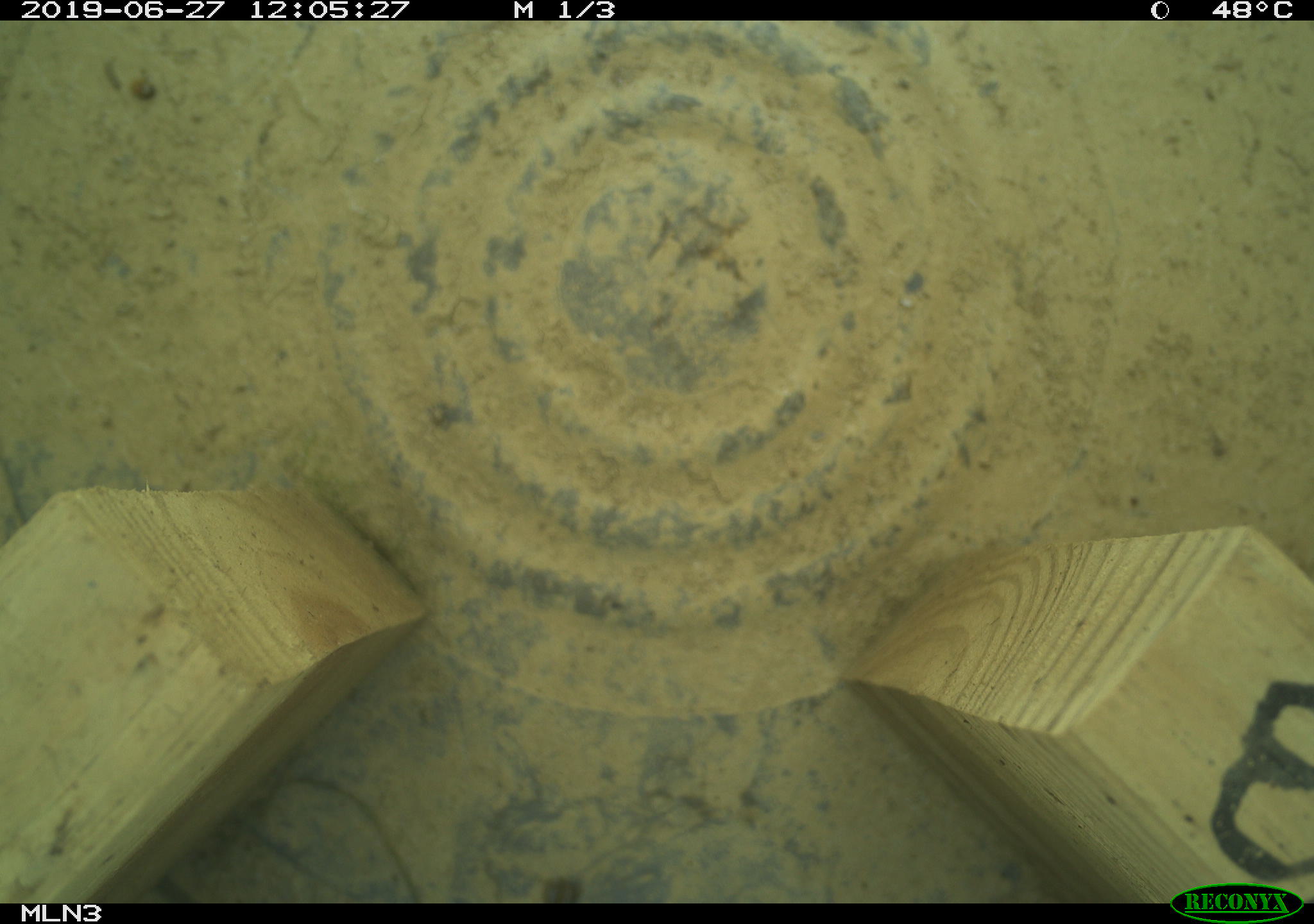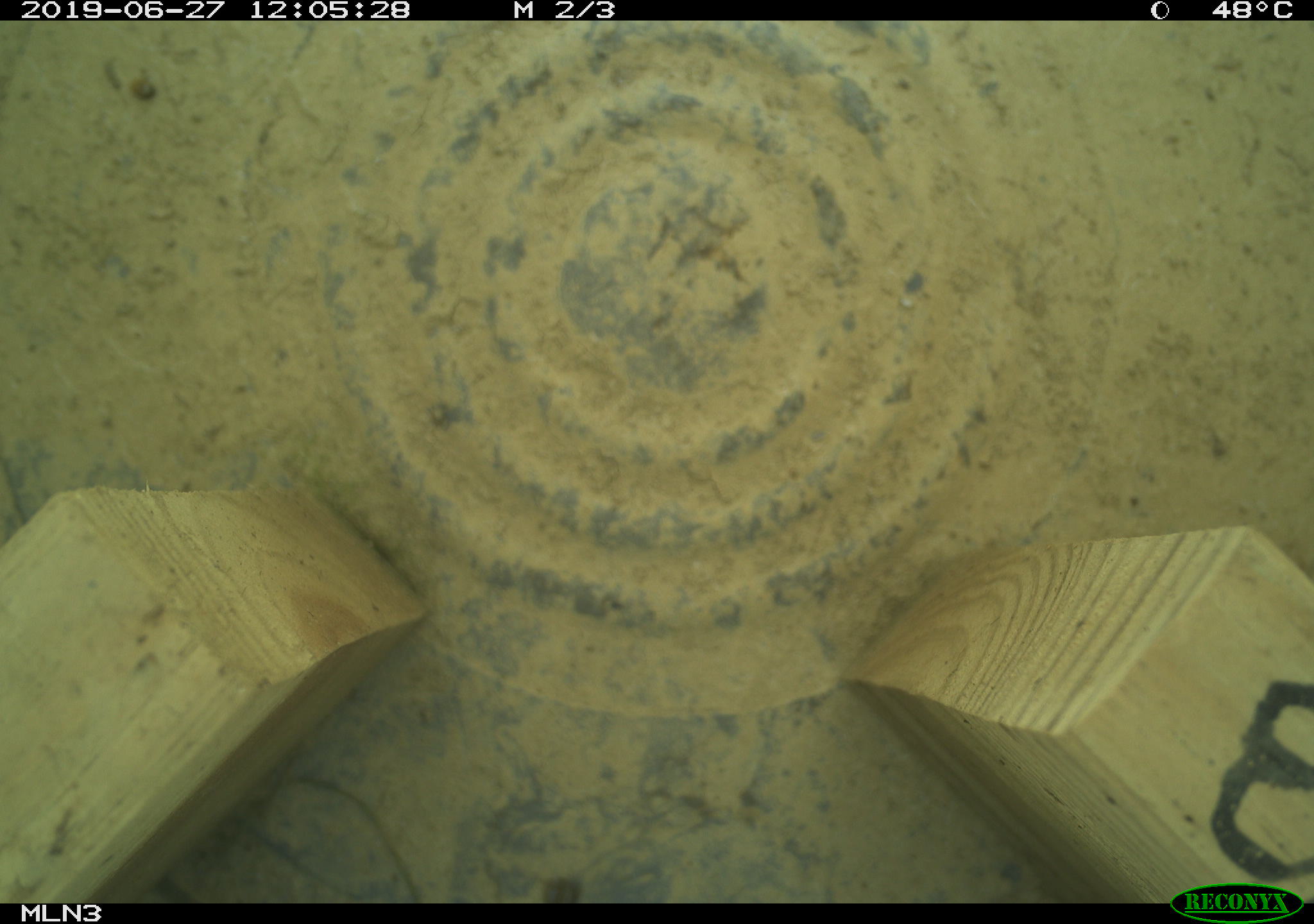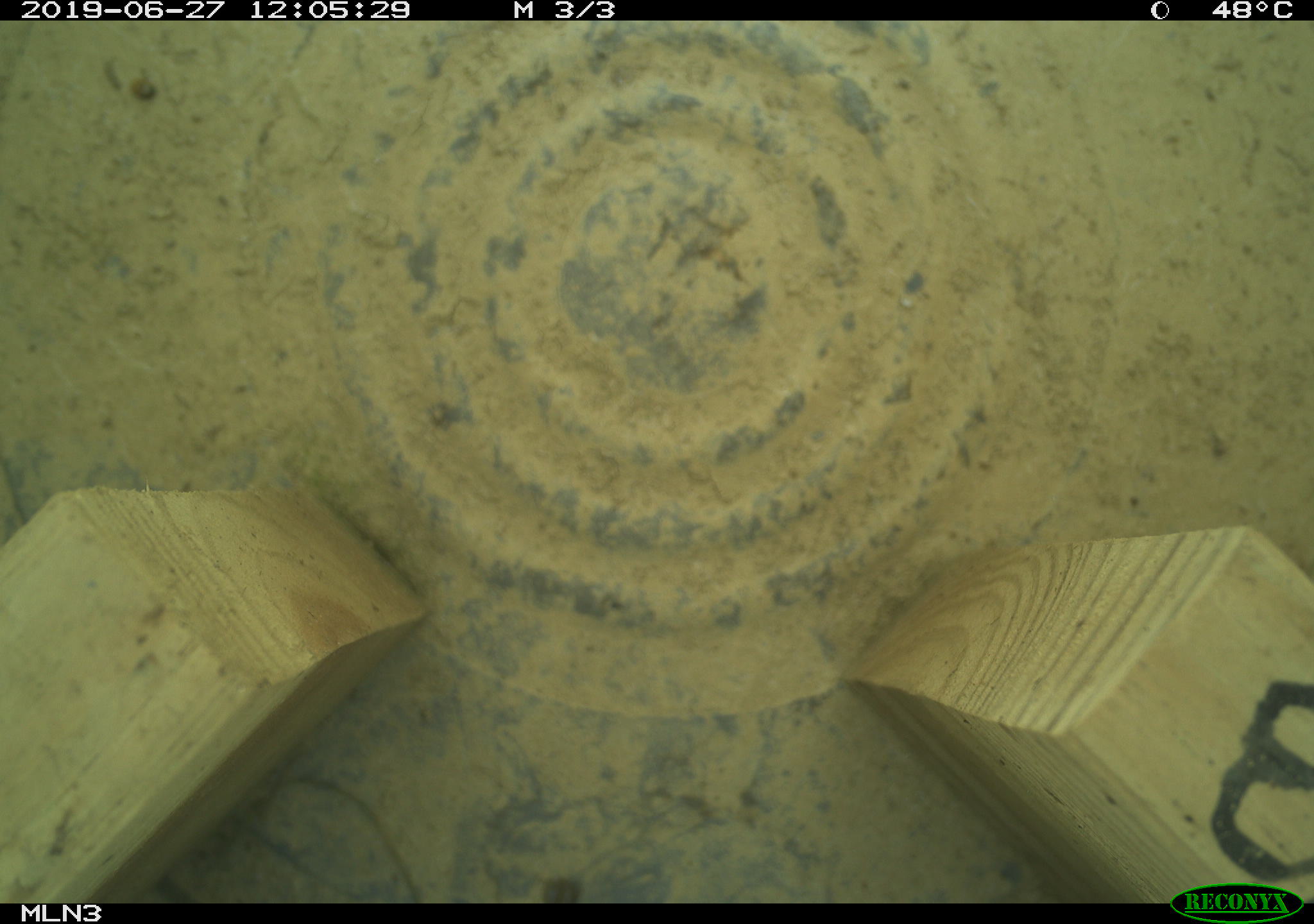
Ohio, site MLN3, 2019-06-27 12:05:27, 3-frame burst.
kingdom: Animalia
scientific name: Animalia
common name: animal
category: invertebrate